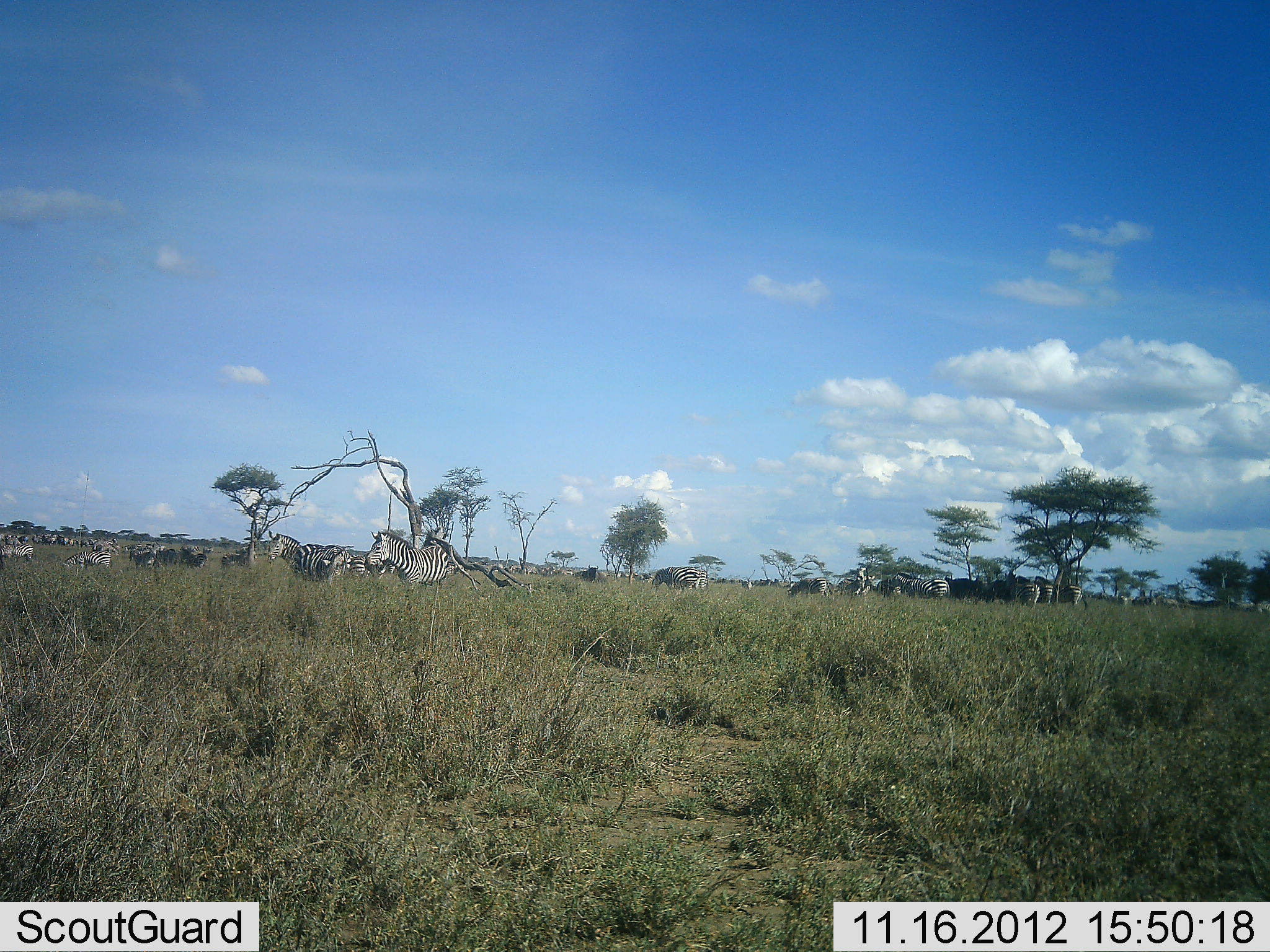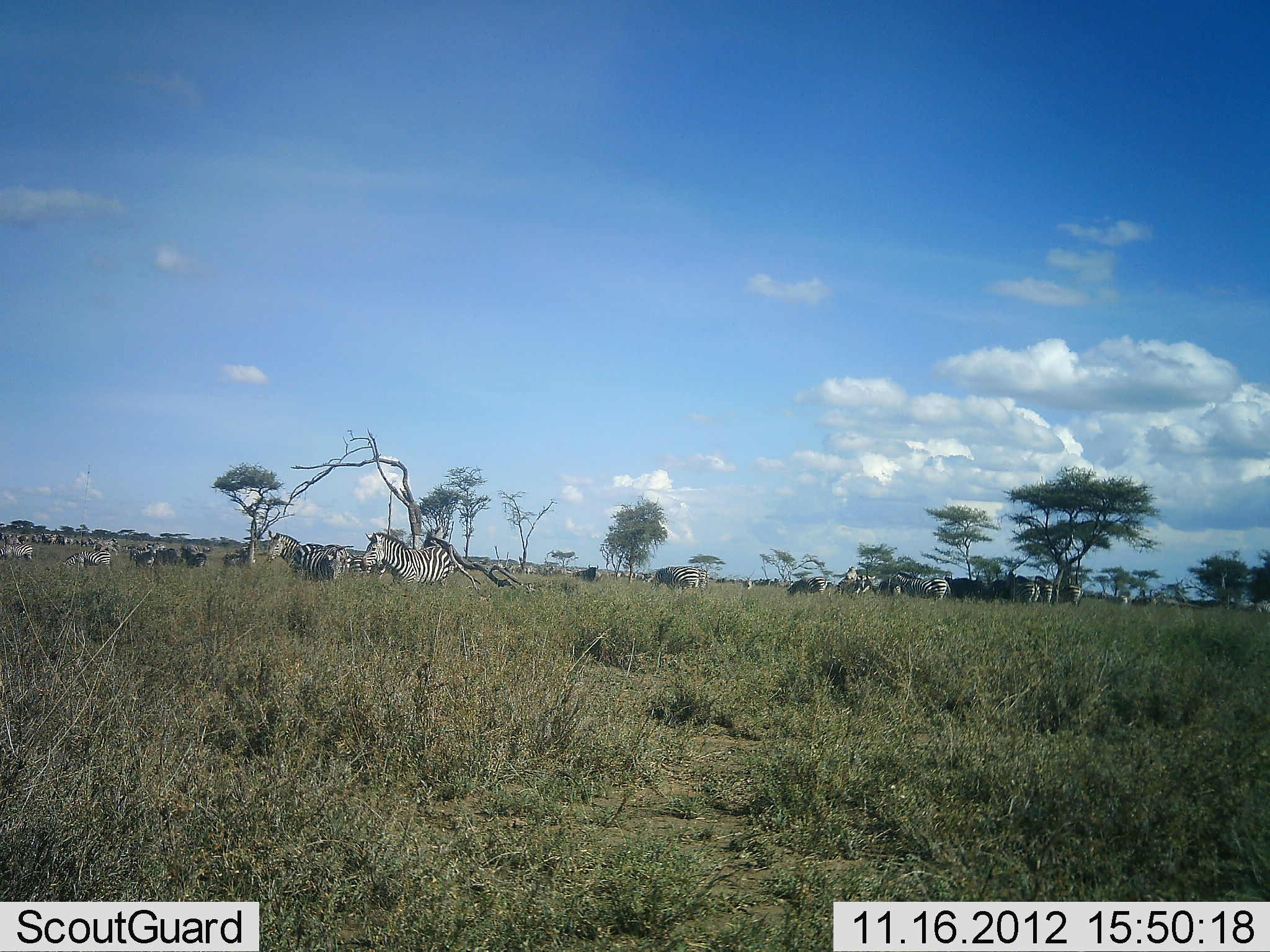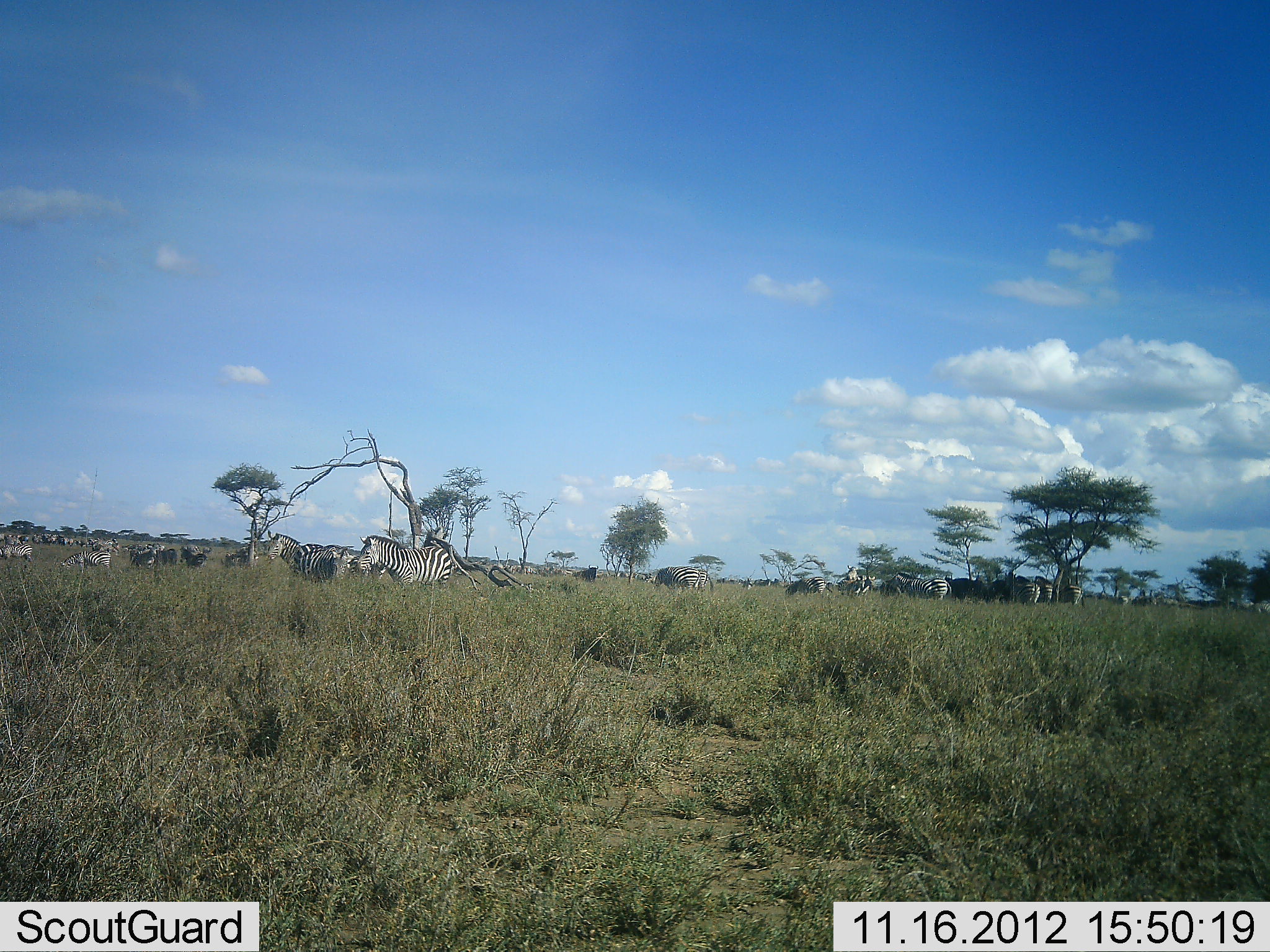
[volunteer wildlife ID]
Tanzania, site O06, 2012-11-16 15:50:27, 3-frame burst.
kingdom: Animalia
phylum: Chordata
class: Mammalia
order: Perissodactyla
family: Equidae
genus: Equus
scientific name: Equus quagga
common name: plains zebra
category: zebra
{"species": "zebra (plains zebra) (Equus quagga)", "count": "11-50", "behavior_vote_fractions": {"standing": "60%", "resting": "20%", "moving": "30%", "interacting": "0%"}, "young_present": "0%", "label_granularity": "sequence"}